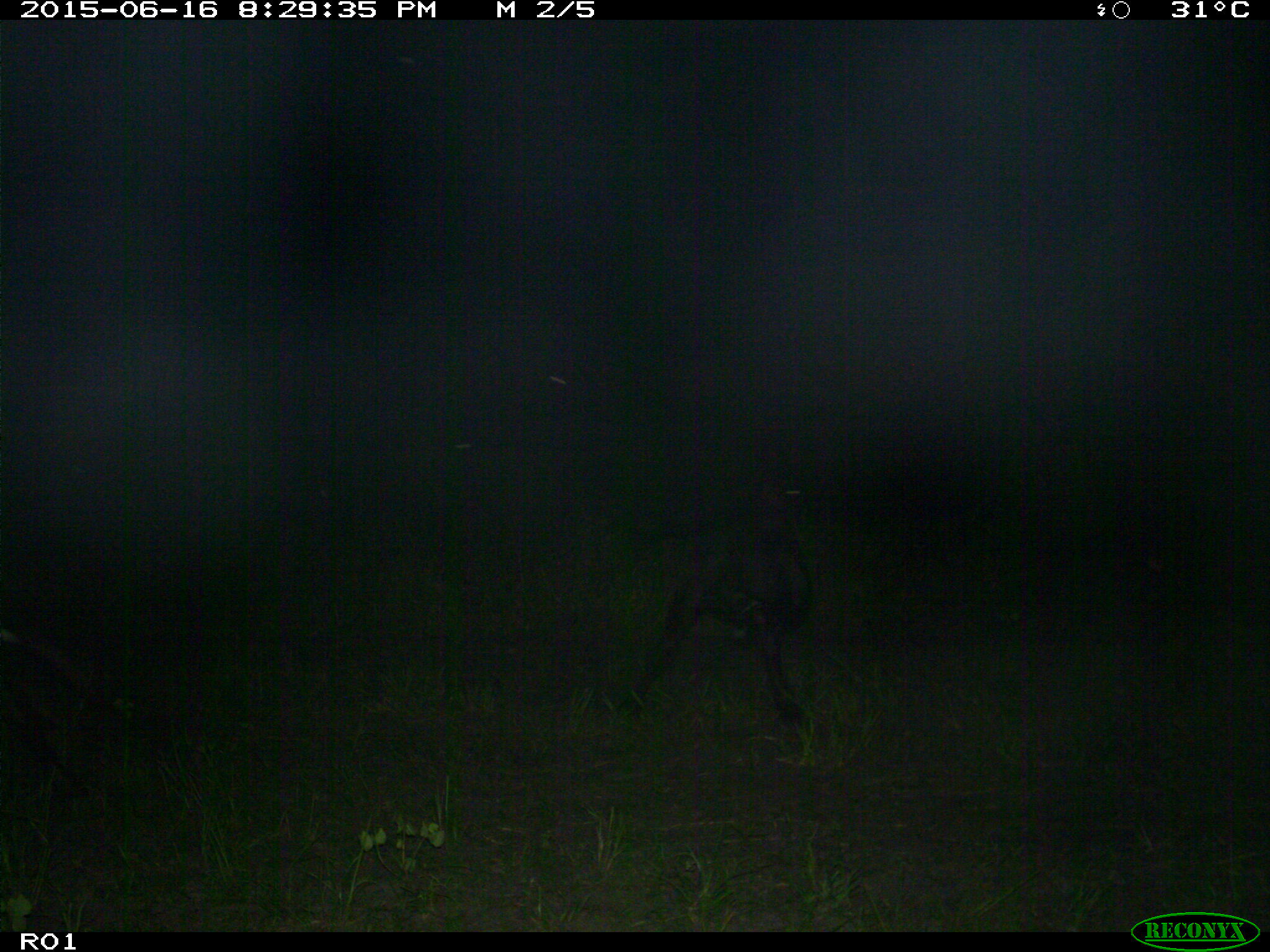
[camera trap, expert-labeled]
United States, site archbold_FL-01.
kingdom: Animalia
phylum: Chordata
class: Mammalia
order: Artiodactyla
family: Bovidae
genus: Bos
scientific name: Bos taurus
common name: domestic cow